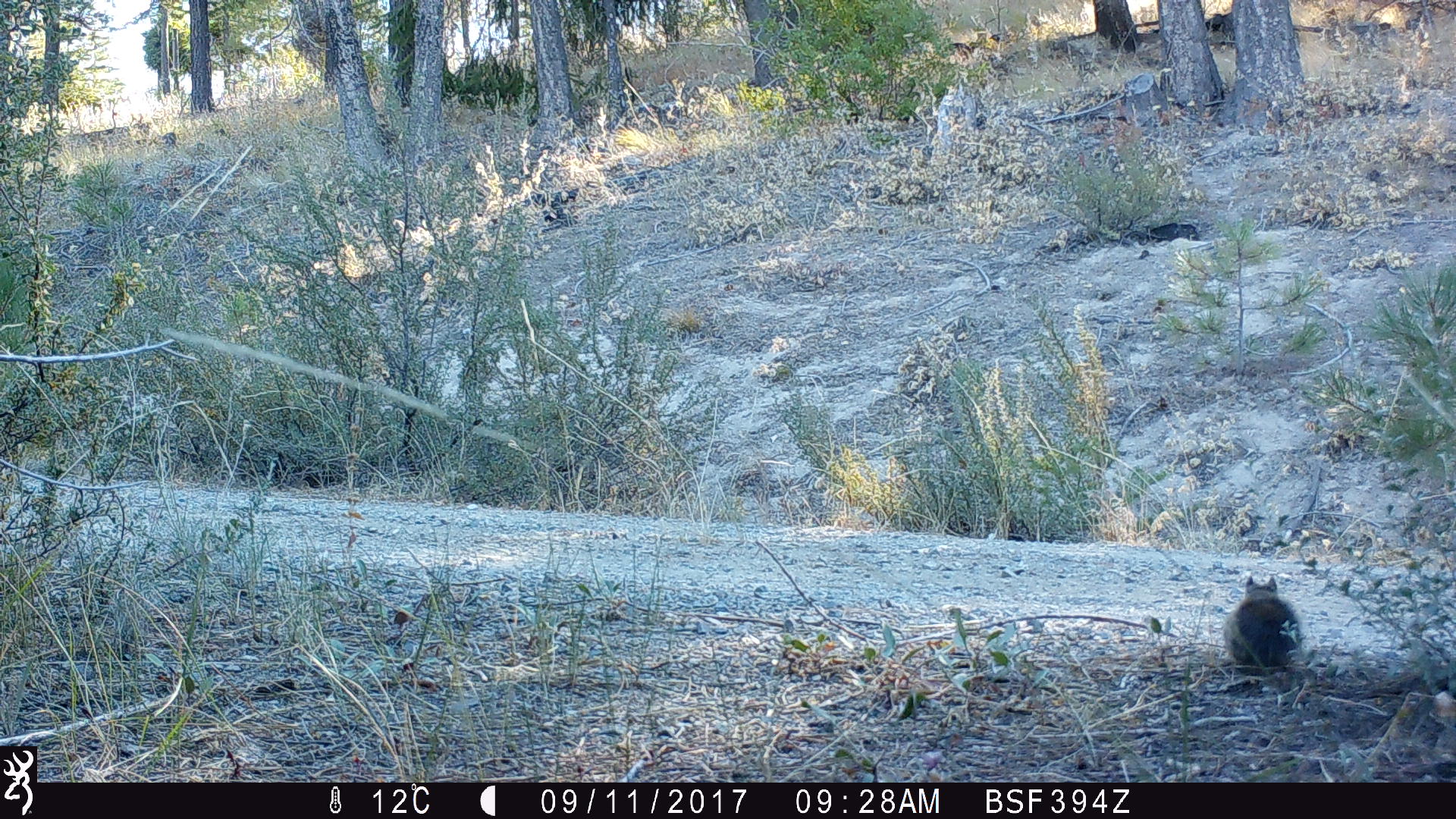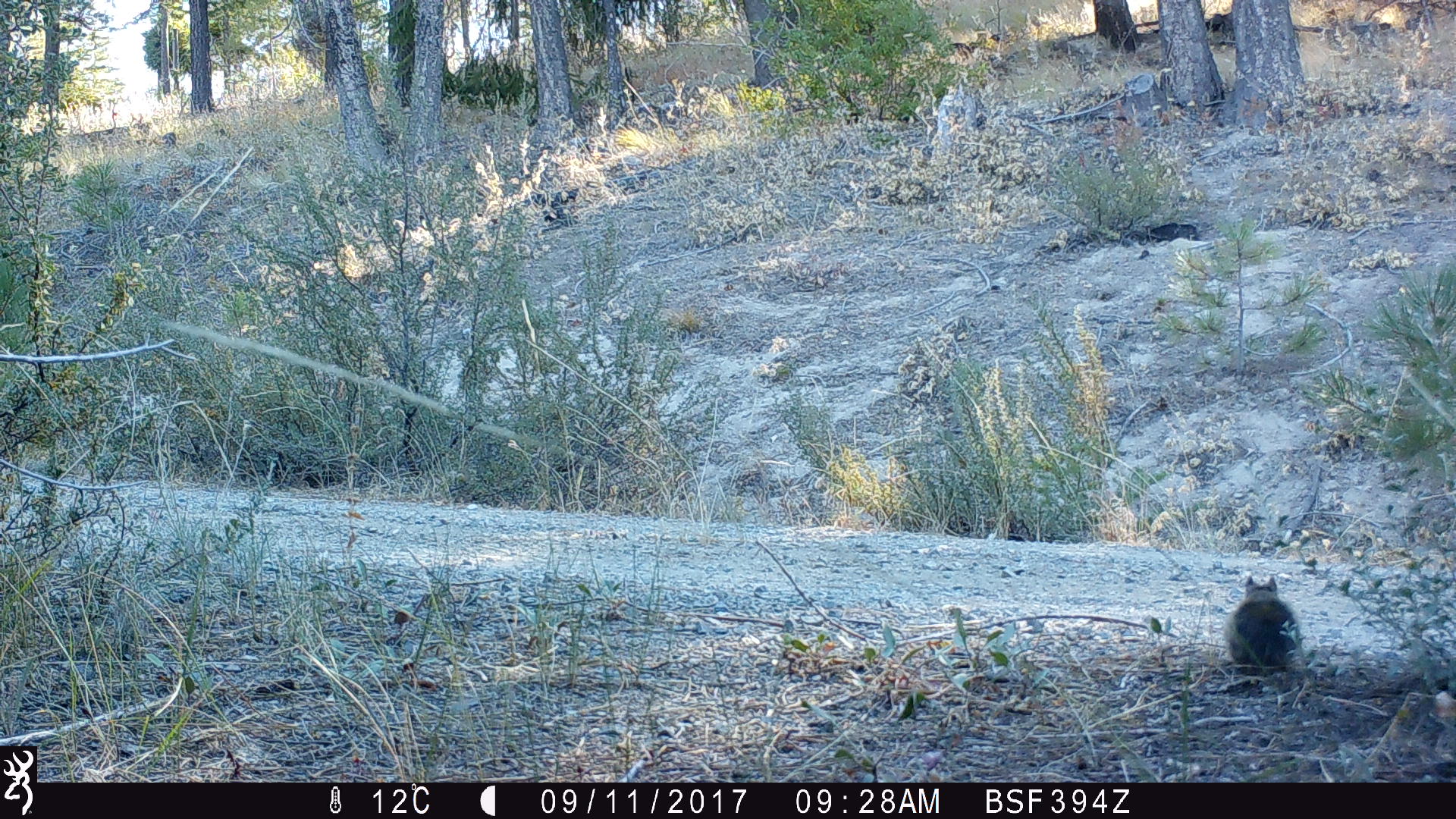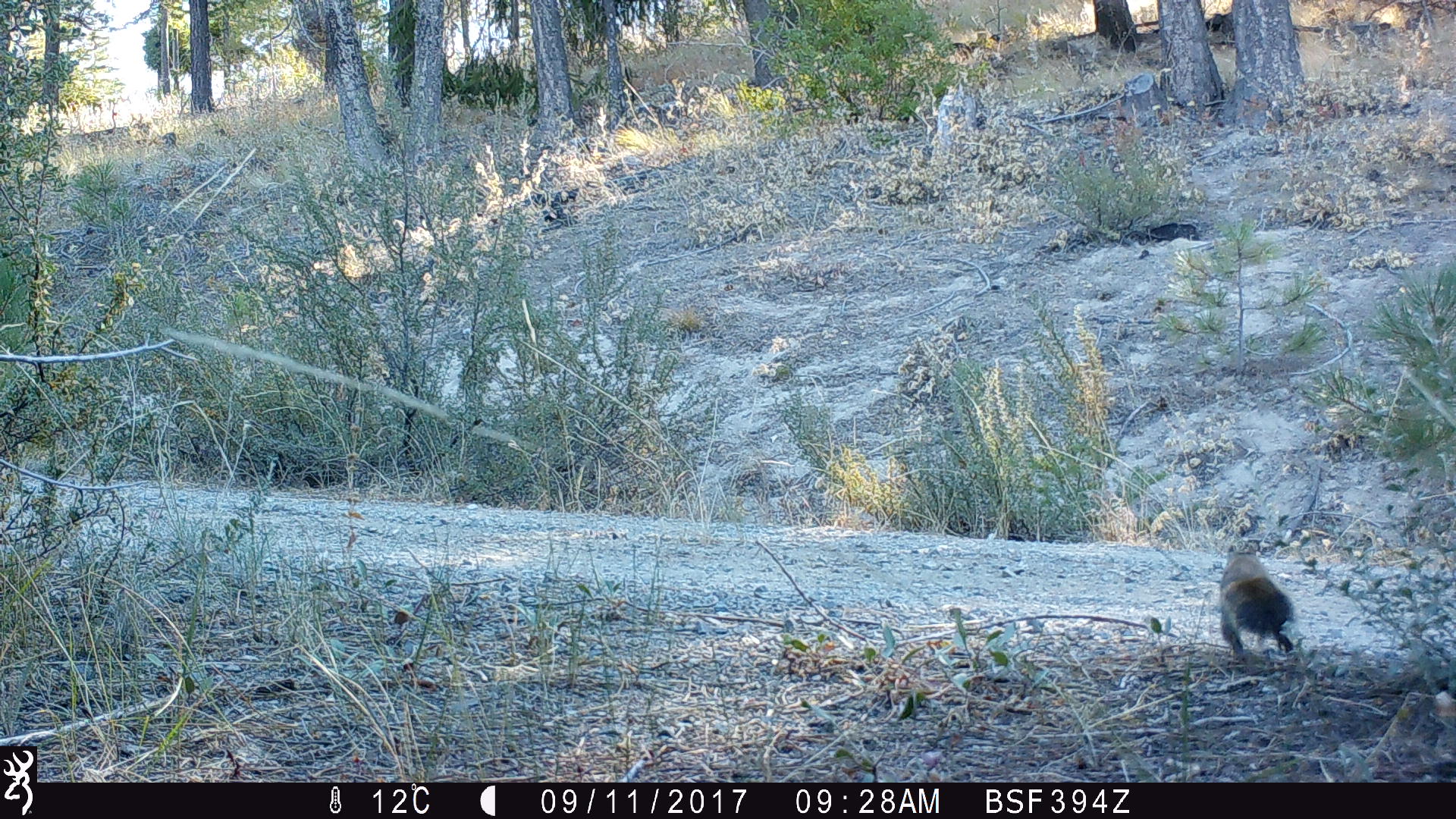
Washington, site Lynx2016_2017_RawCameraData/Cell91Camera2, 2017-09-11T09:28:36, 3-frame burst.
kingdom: Animalia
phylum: Chordata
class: Mammalia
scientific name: Mammalia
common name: small mammal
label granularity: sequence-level